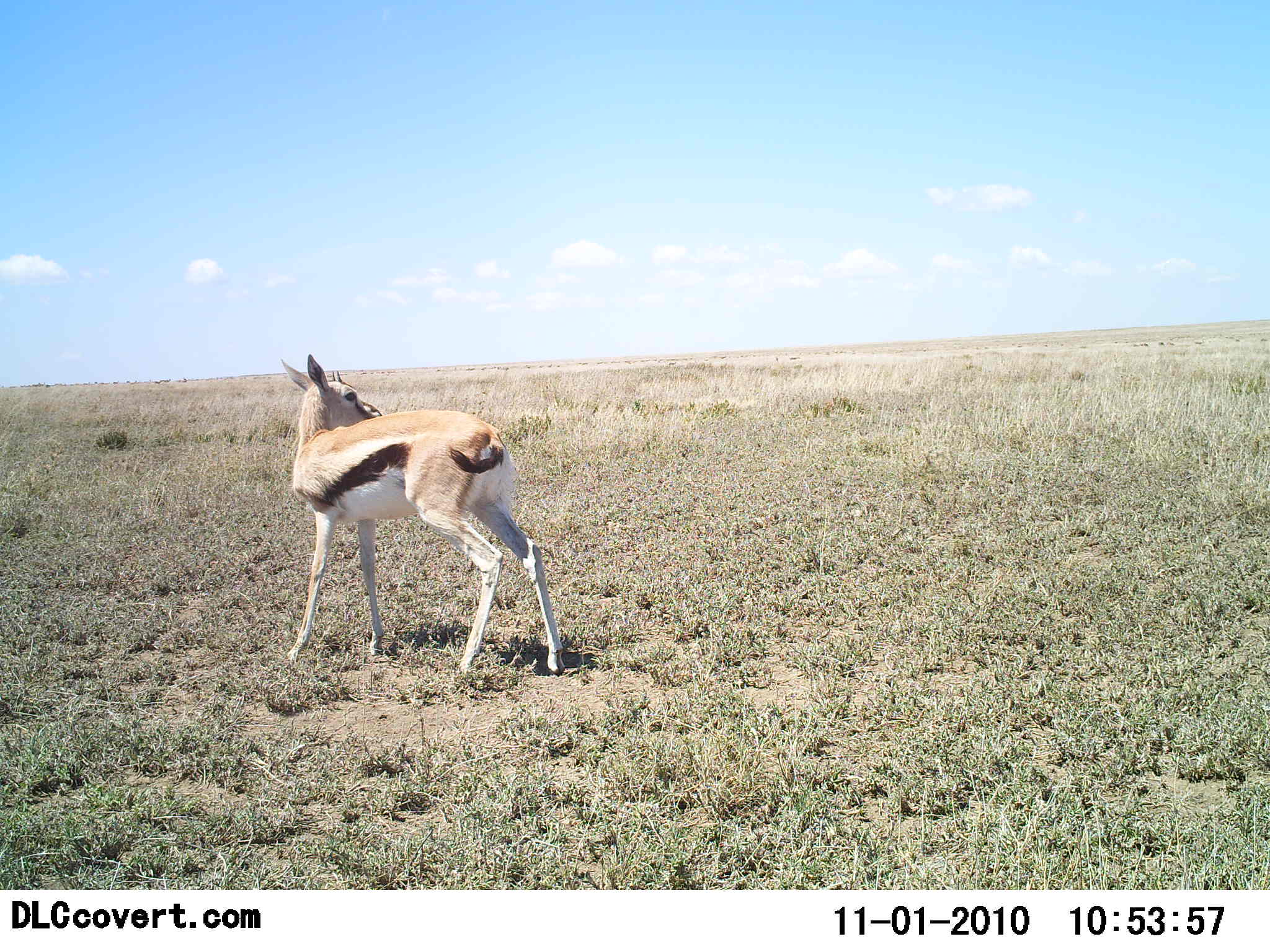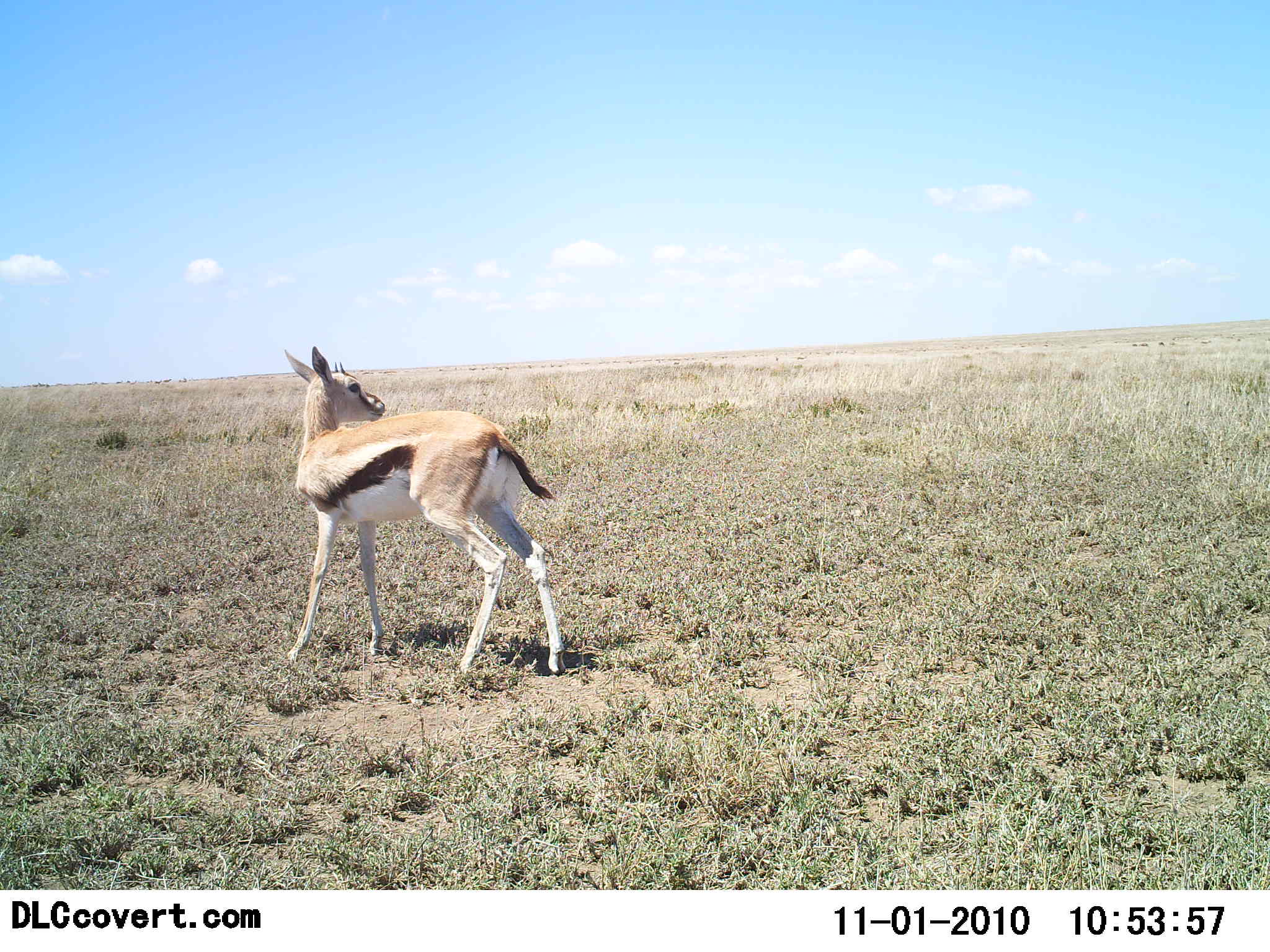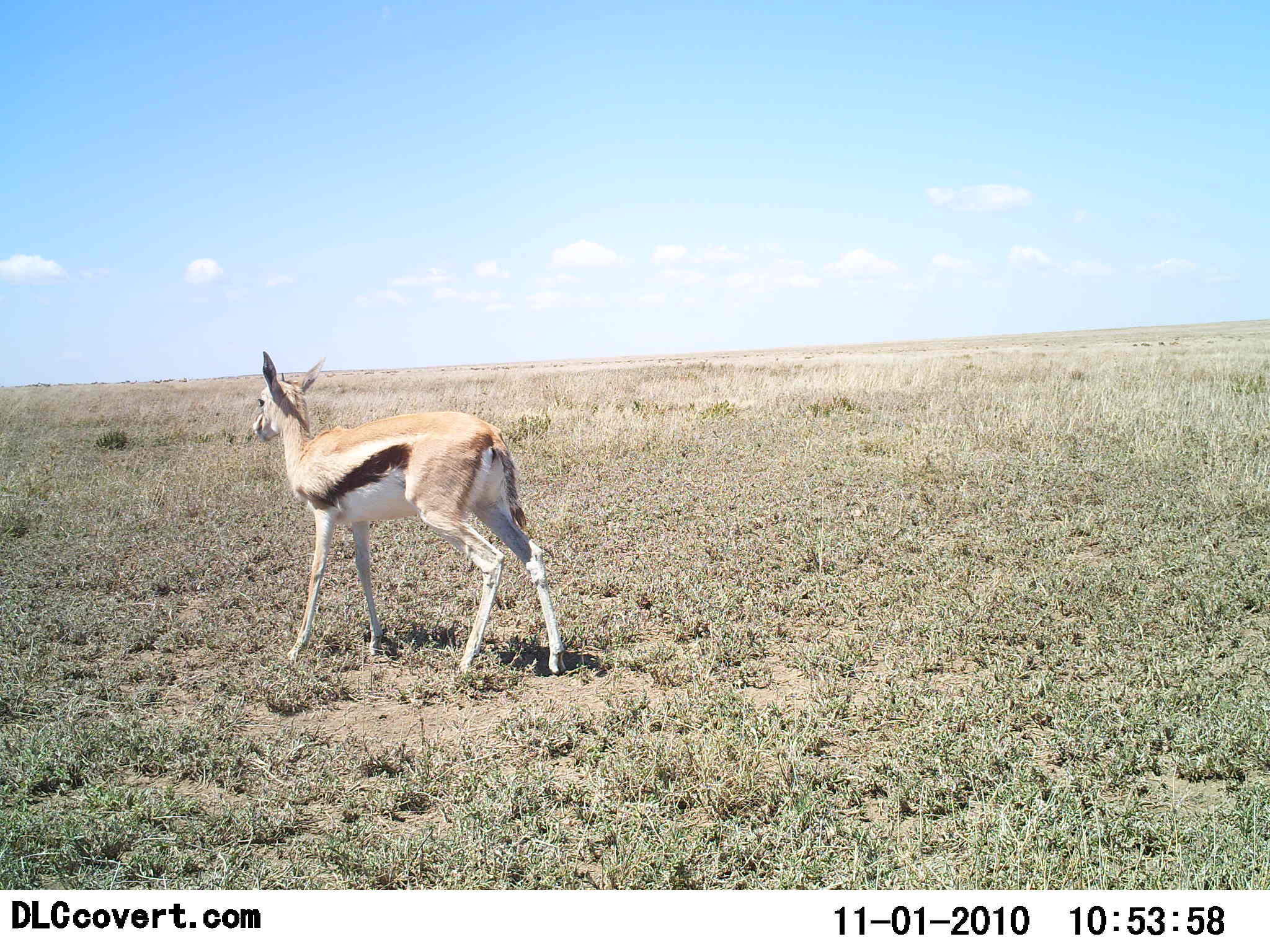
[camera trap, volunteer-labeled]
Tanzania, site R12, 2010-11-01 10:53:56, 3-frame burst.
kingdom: Animalia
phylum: Chordata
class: Mammalia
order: Artiodactyla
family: Bovidae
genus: Eudorcas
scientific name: Eudorcas thomsonii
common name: thomson's gazelle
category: gazellethomsons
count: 1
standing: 91%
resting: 0%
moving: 9%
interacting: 0%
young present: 36%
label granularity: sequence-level